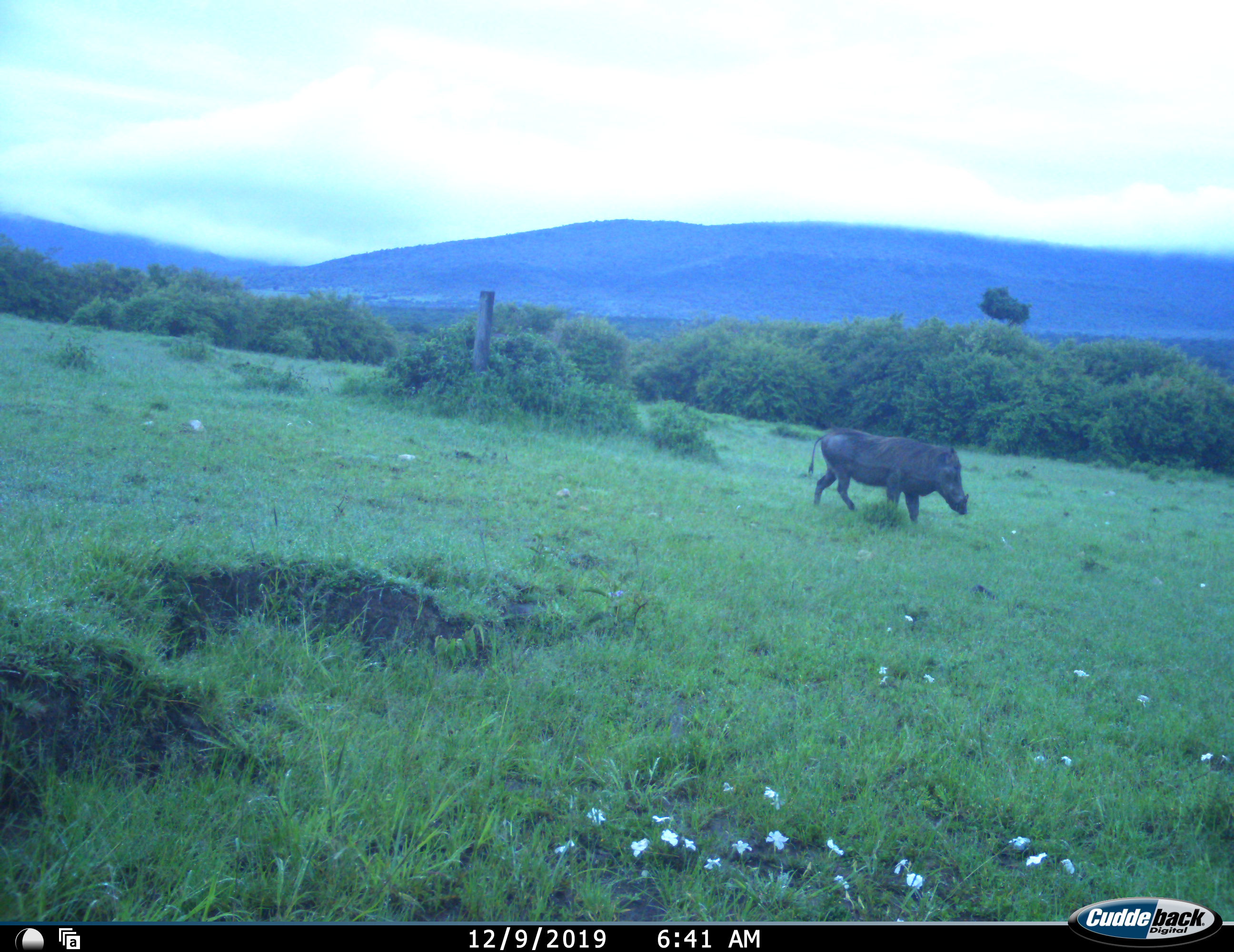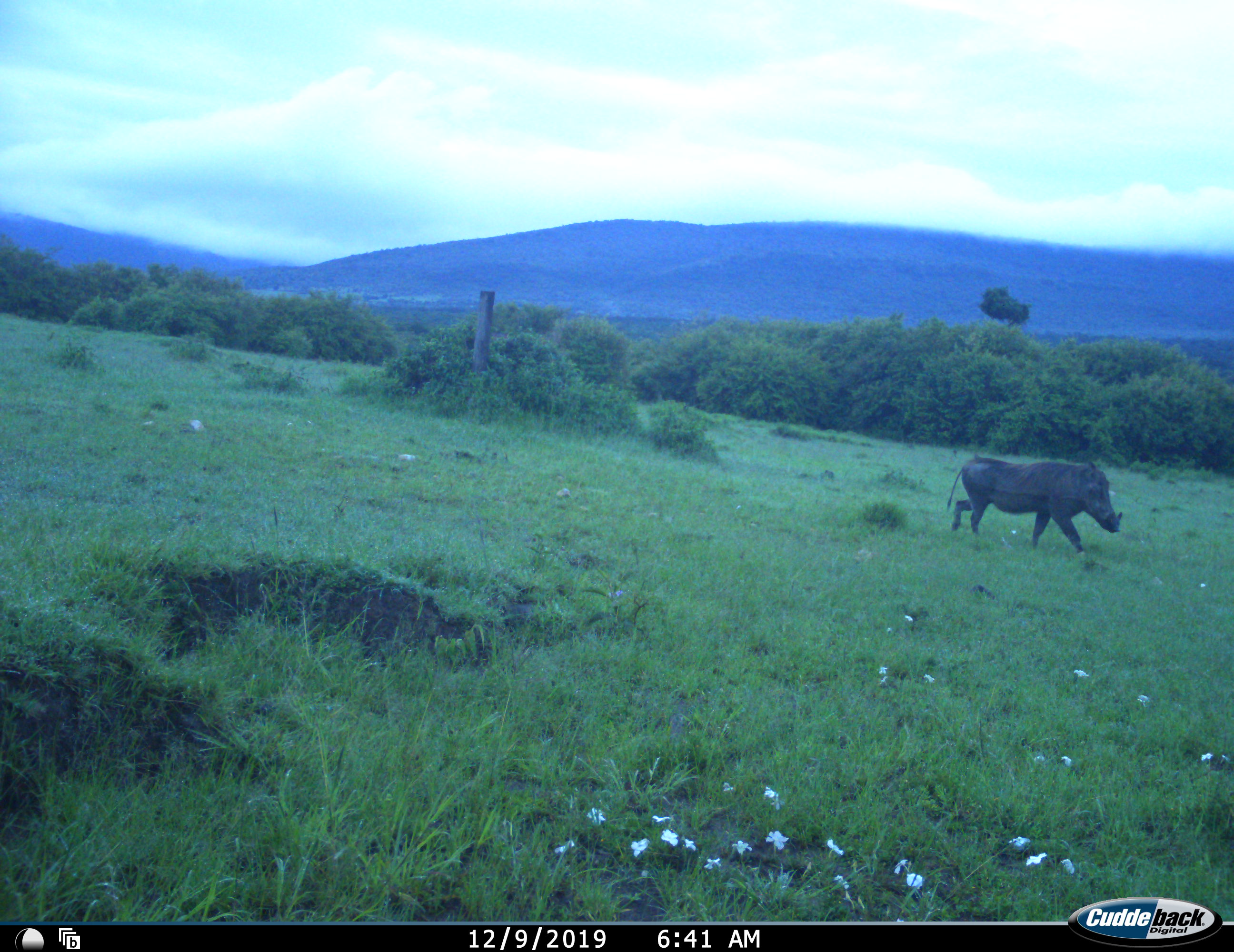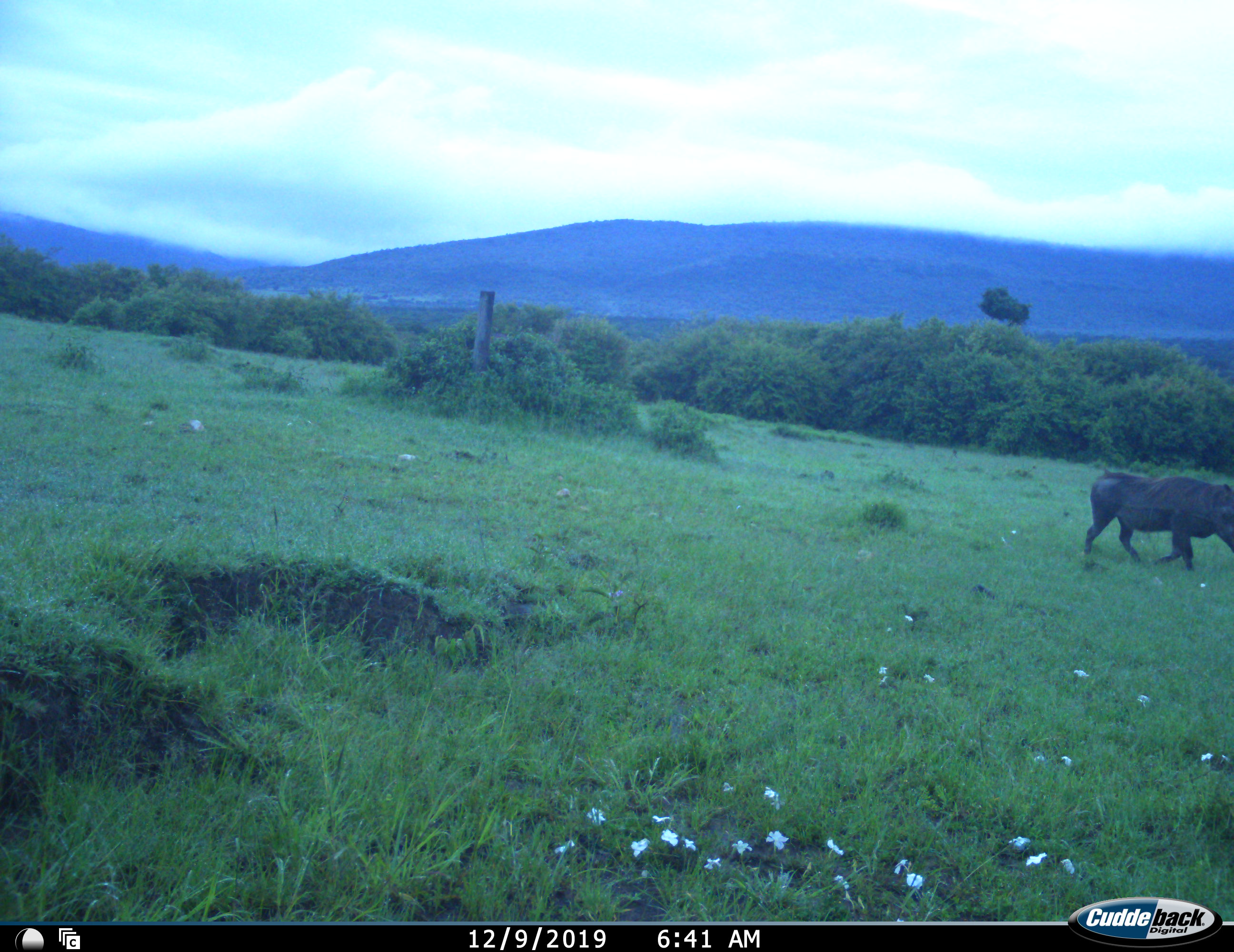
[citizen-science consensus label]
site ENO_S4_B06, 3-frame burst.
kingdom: Animalia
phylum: Chordata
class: Mammalia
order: Artiodactyla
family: Suidae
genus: Phacochoerus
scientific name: Phacochoerus africanus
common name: warthog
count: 1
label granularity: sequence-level